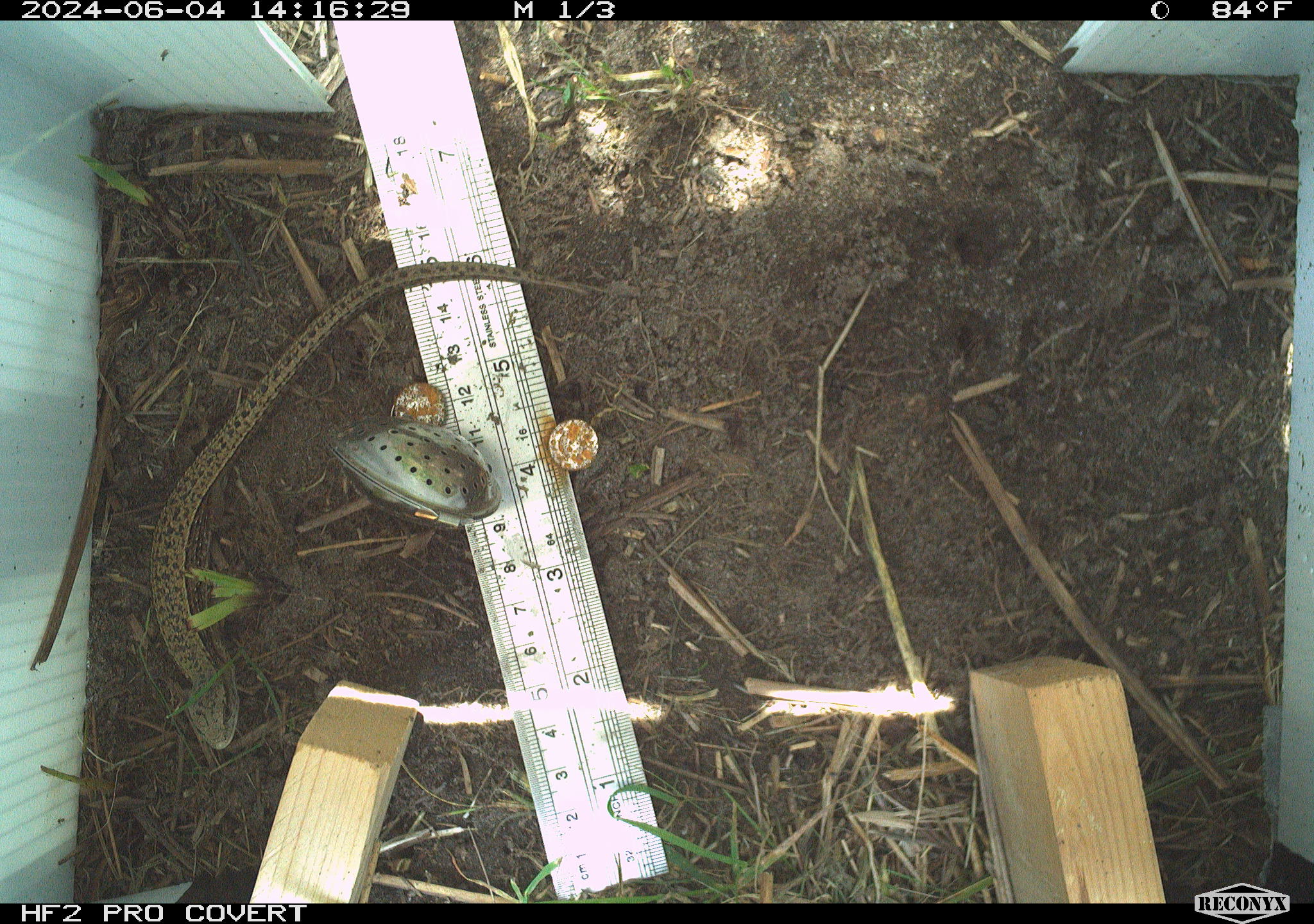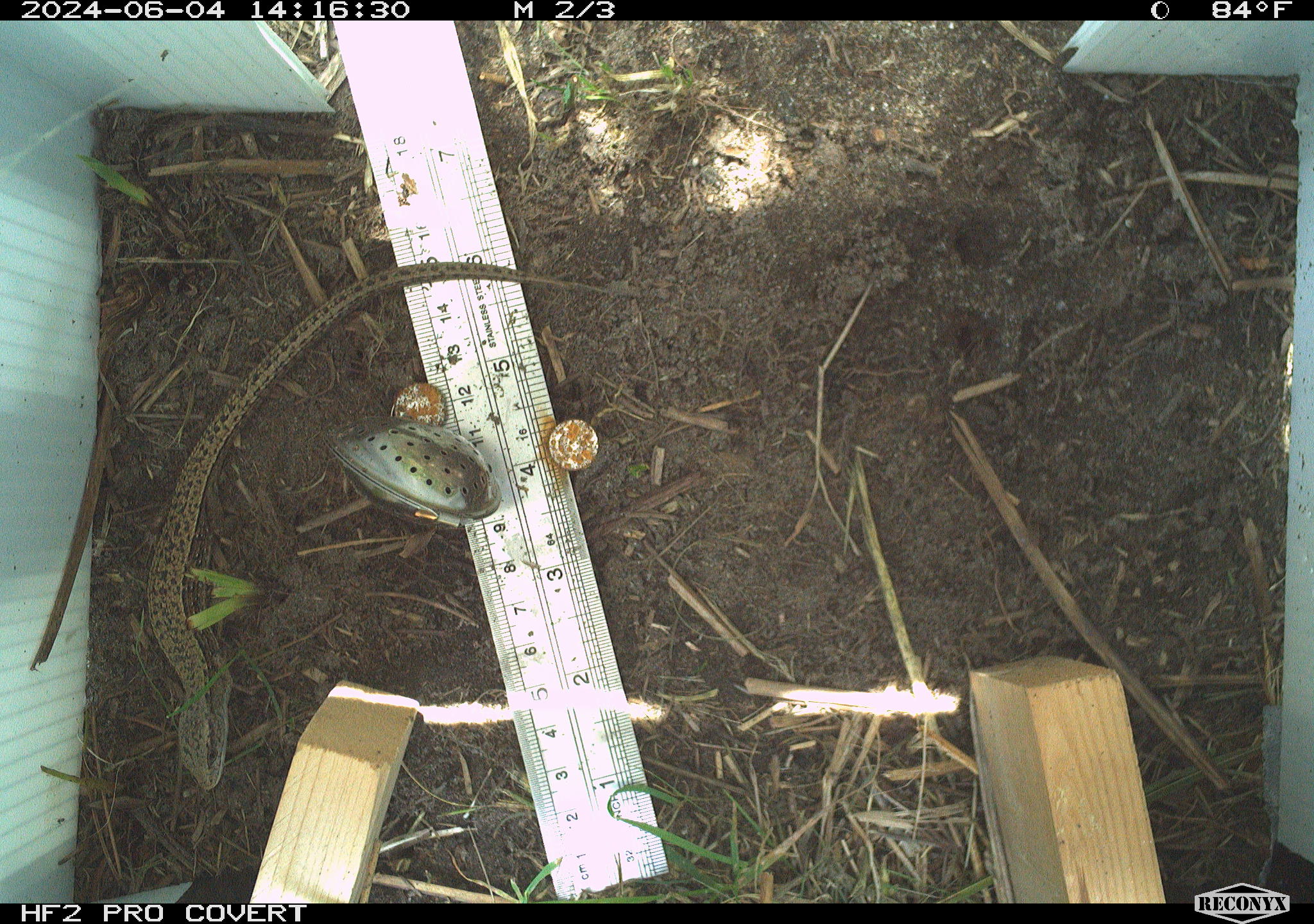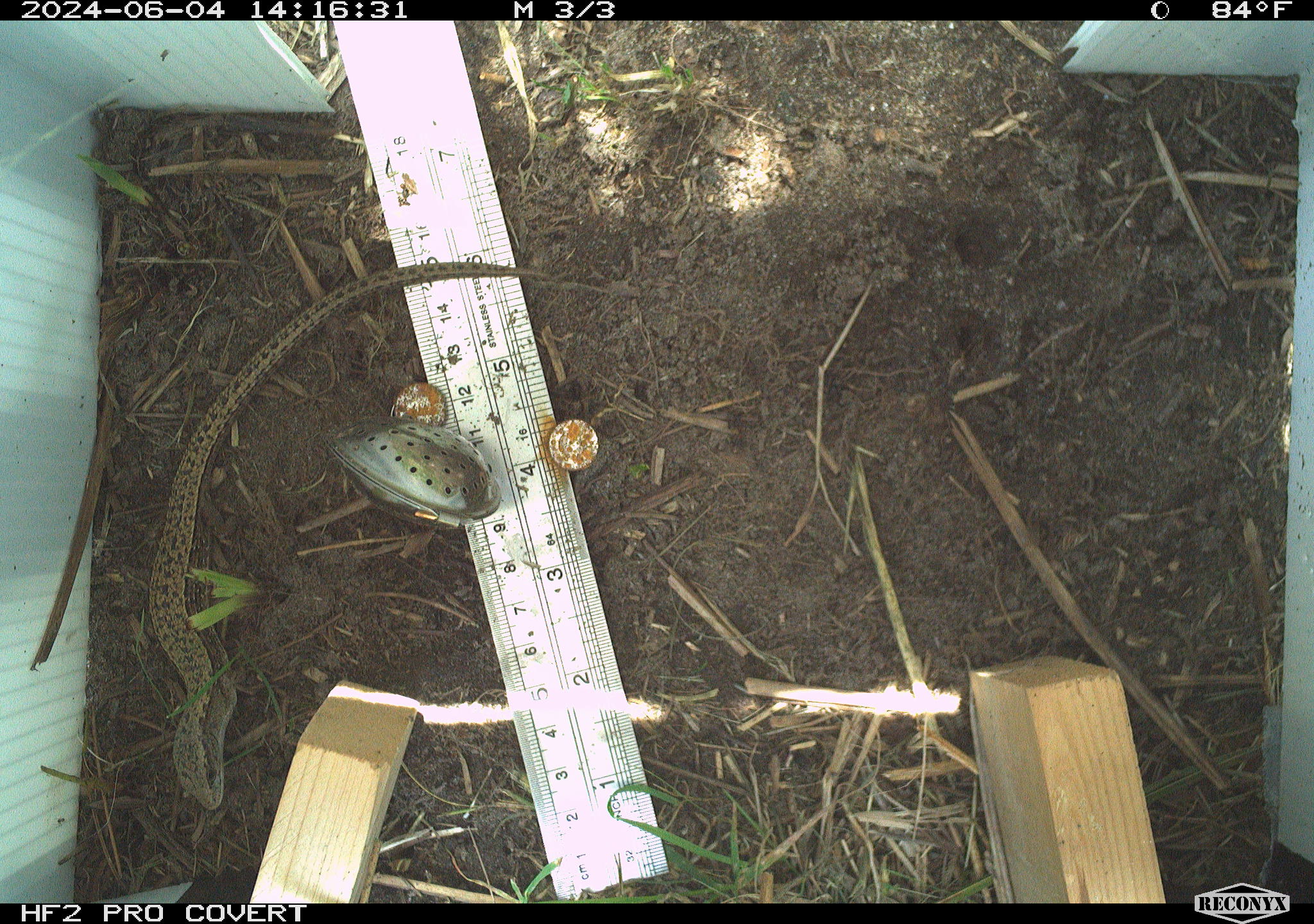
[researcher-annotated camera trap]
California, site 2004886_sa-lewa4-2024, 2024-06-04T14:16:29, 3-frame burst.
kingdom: Animalia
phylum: Chordata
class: Reptilia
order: Squamata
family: Anguidae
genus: Elgaria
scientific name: Elgaria coerulea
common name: northern alligator lizard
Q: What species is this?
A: Northern alligator lizard (Elgaria coerulea).